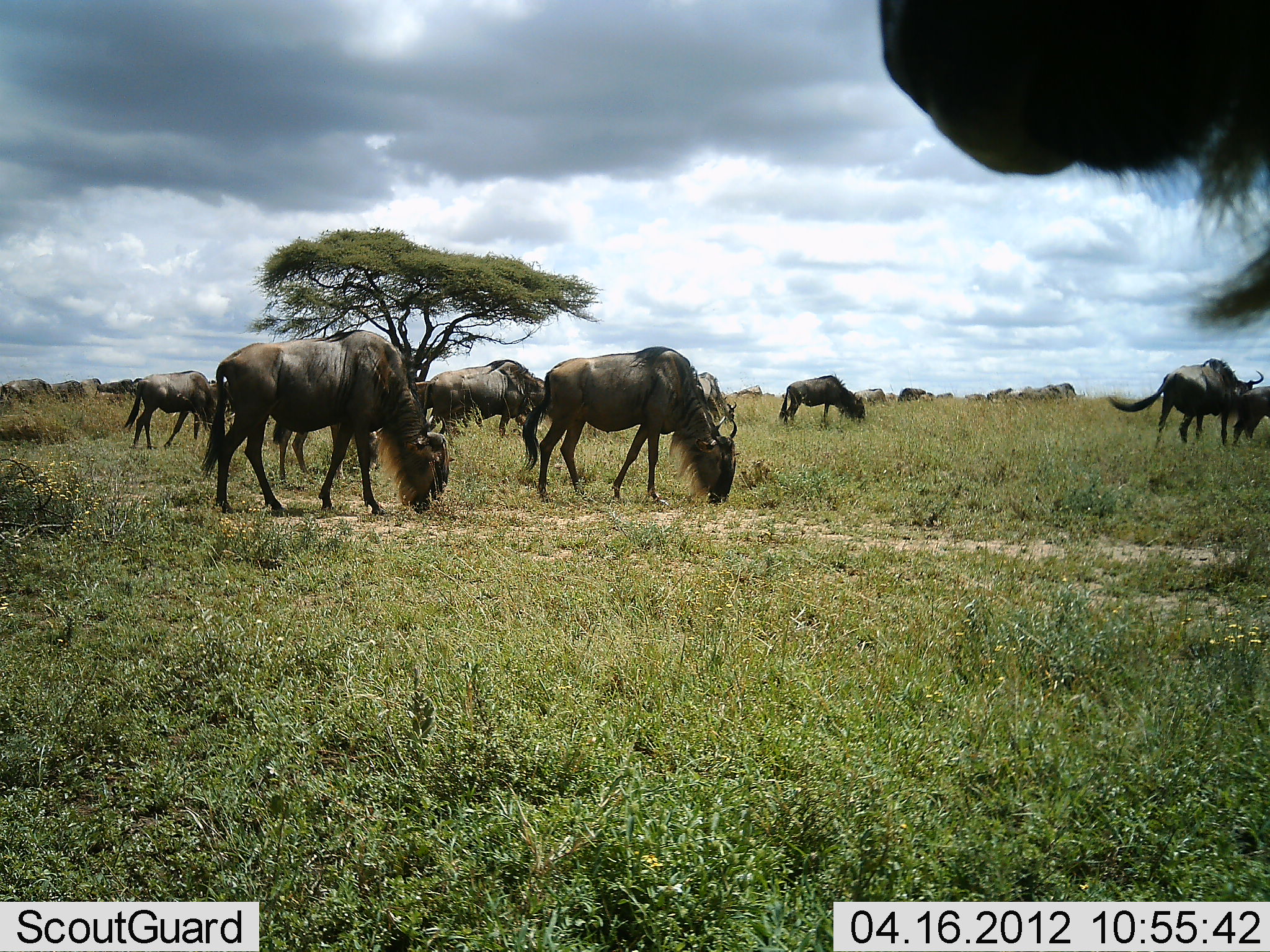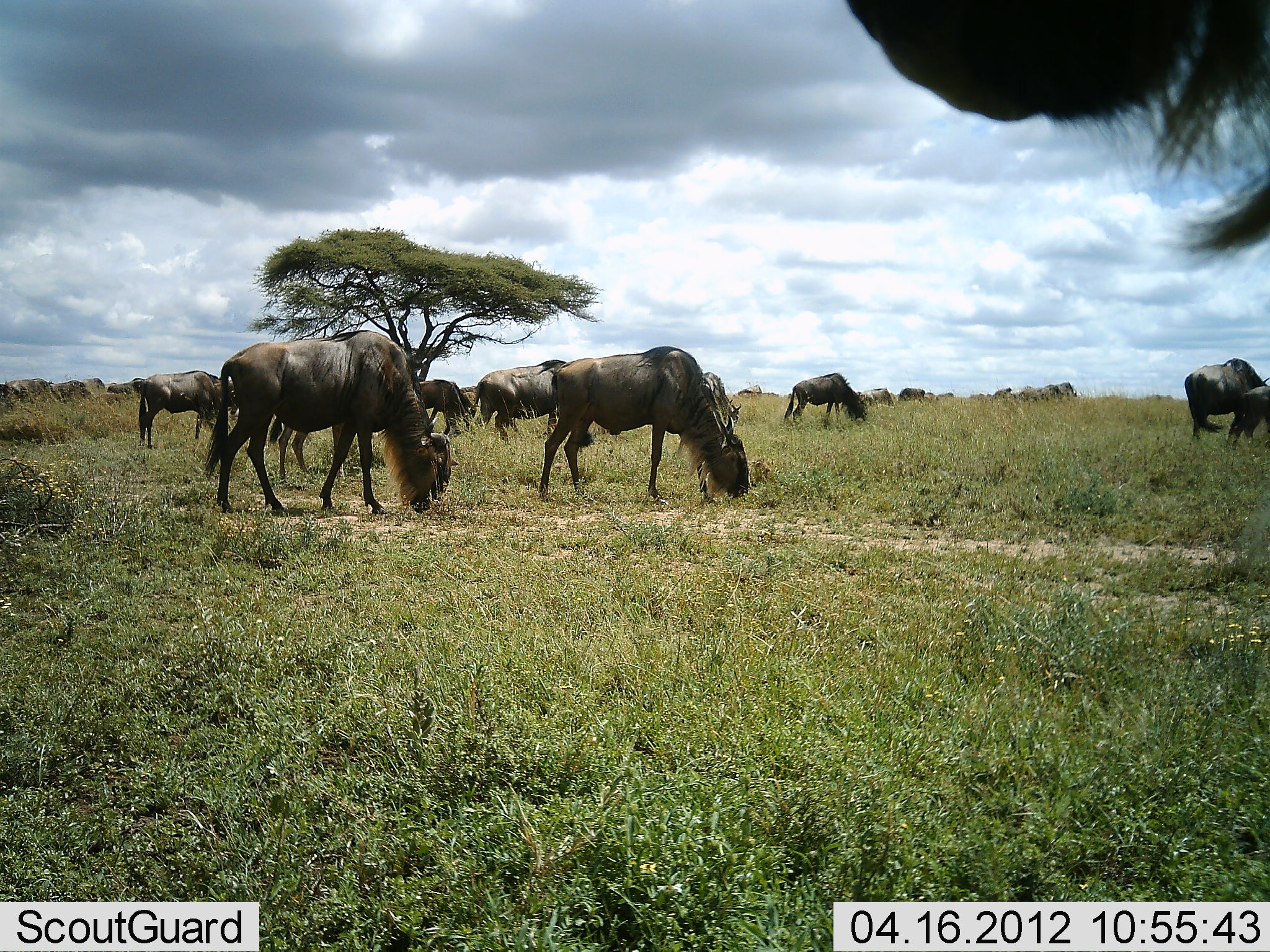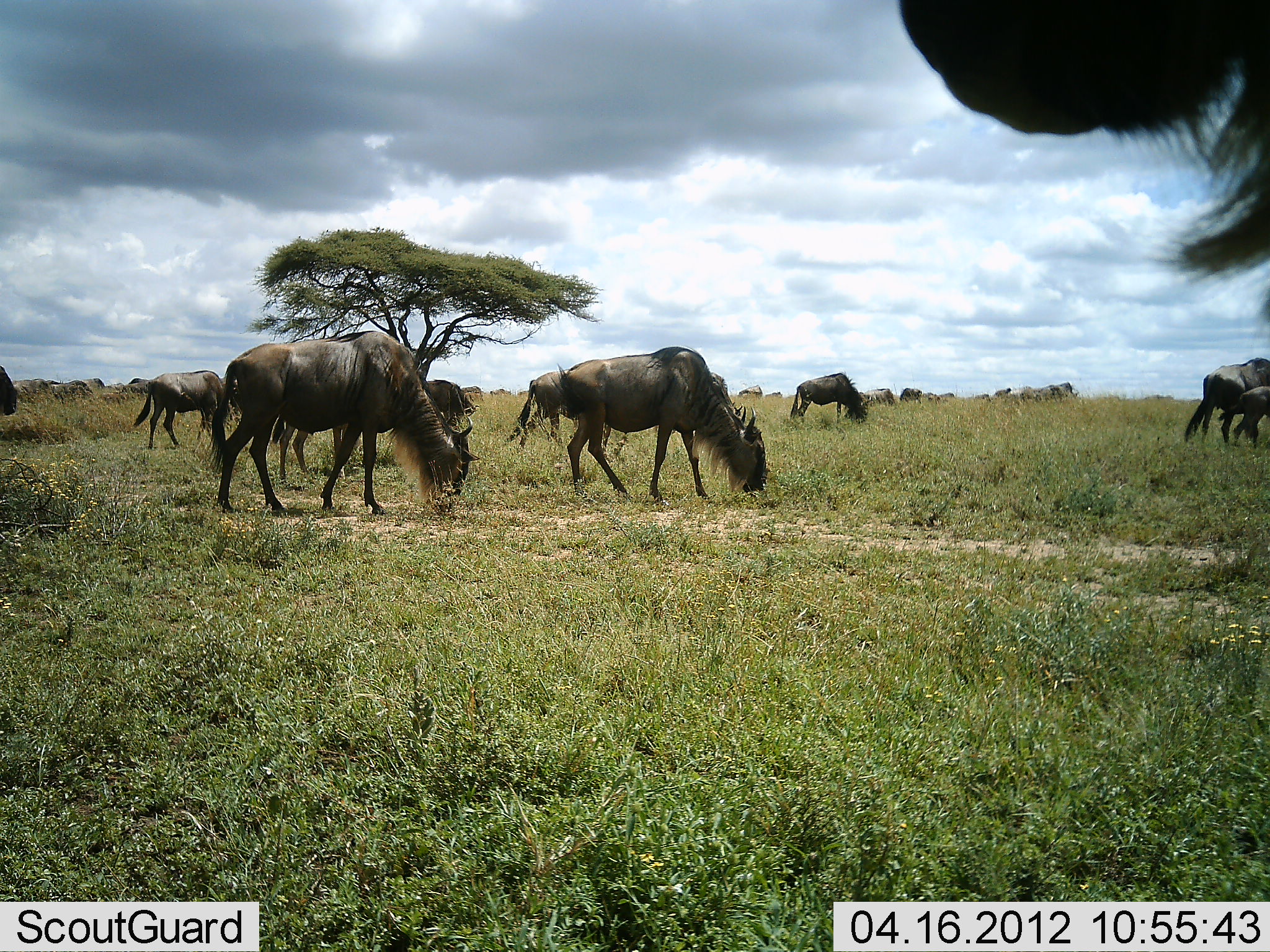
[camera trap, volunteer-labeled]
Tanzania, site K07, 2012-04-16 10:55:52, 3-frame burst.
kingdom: Animalia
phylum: Chordata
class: Mammalia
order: Artiodactyla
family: Bovidae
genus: Connochaetes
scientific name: Connochaetes taurinus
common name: blue wildebeest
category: wildebeest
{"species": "wildebeest (blue wildebeest) (Connochaetes taurinus)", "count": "11-50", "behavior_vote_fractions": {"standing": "65%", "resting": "6%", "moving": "35%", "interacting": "0%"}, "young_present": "12%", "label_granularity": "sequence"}